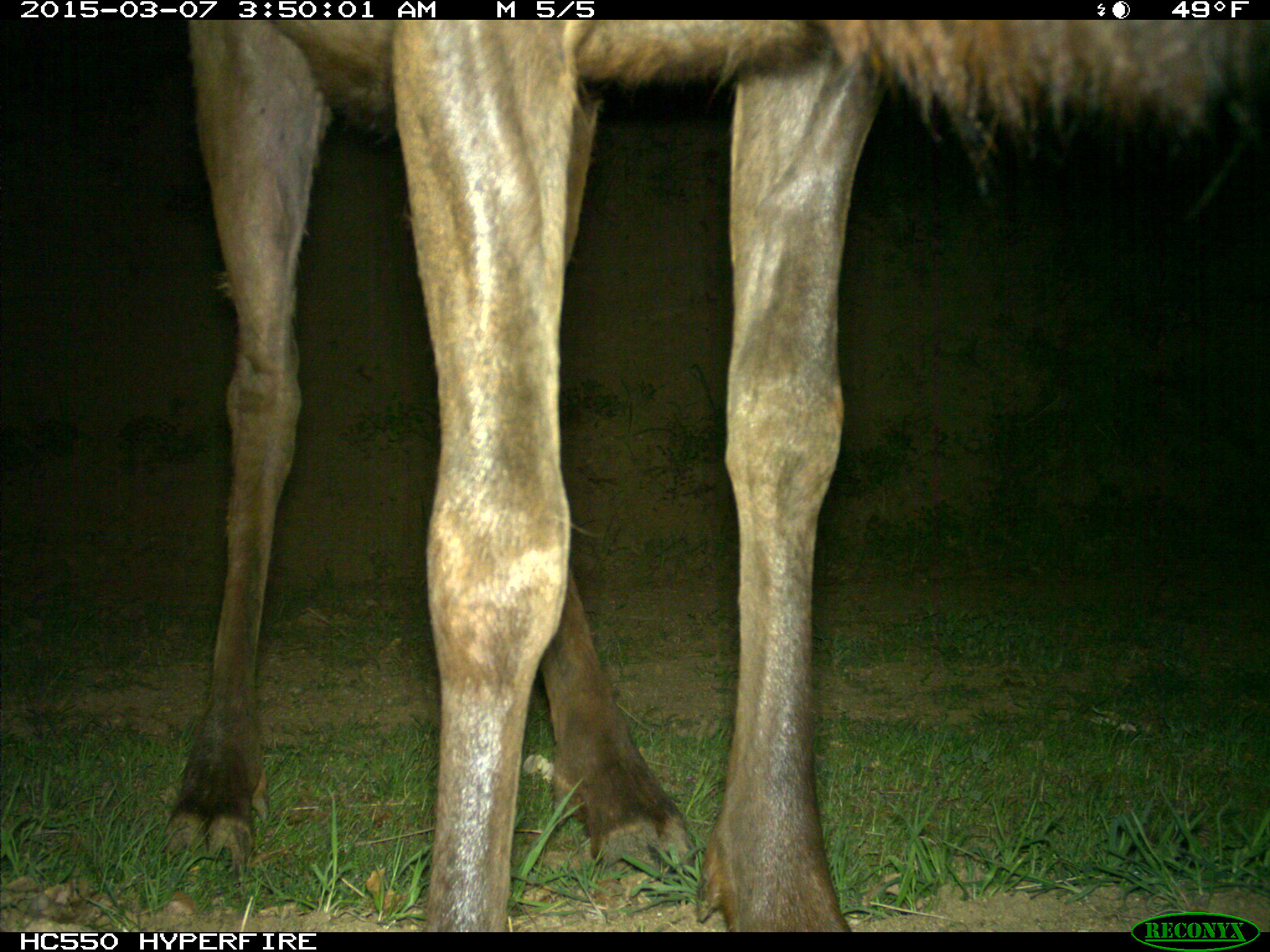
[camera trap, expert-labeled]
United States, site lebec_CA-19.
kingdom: Animalia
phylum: Chordata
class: Mammalia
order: Artiodactyla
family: Cervidae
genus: Cervus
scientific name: Cervus canadensis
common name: elk